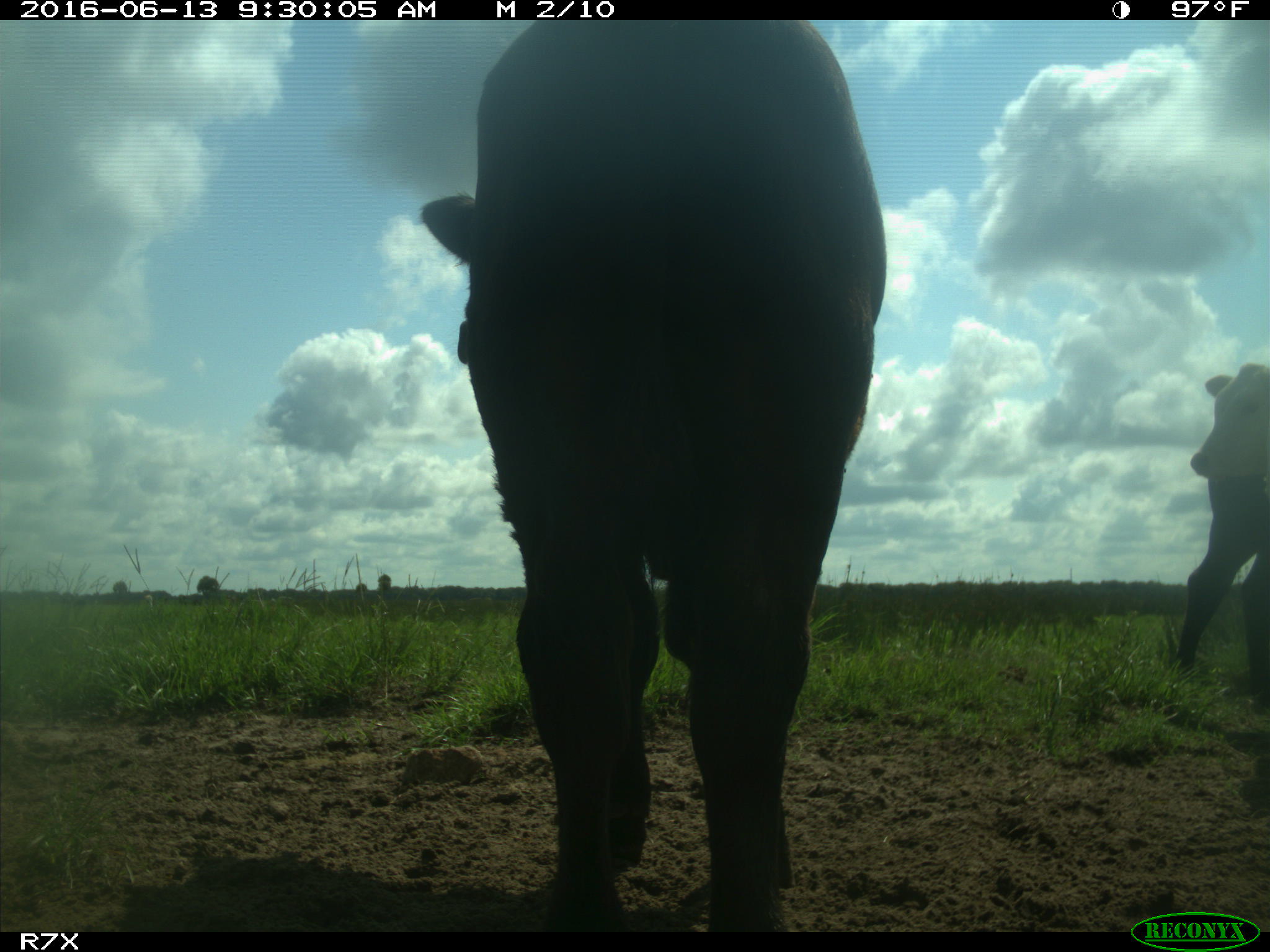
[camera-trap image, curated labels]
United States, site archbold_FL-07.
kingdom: Animalia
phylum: Chordata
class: Mammalia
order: Artiodactyla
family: Bovidae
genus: Bos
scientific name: Bos taurus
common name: domestic cow